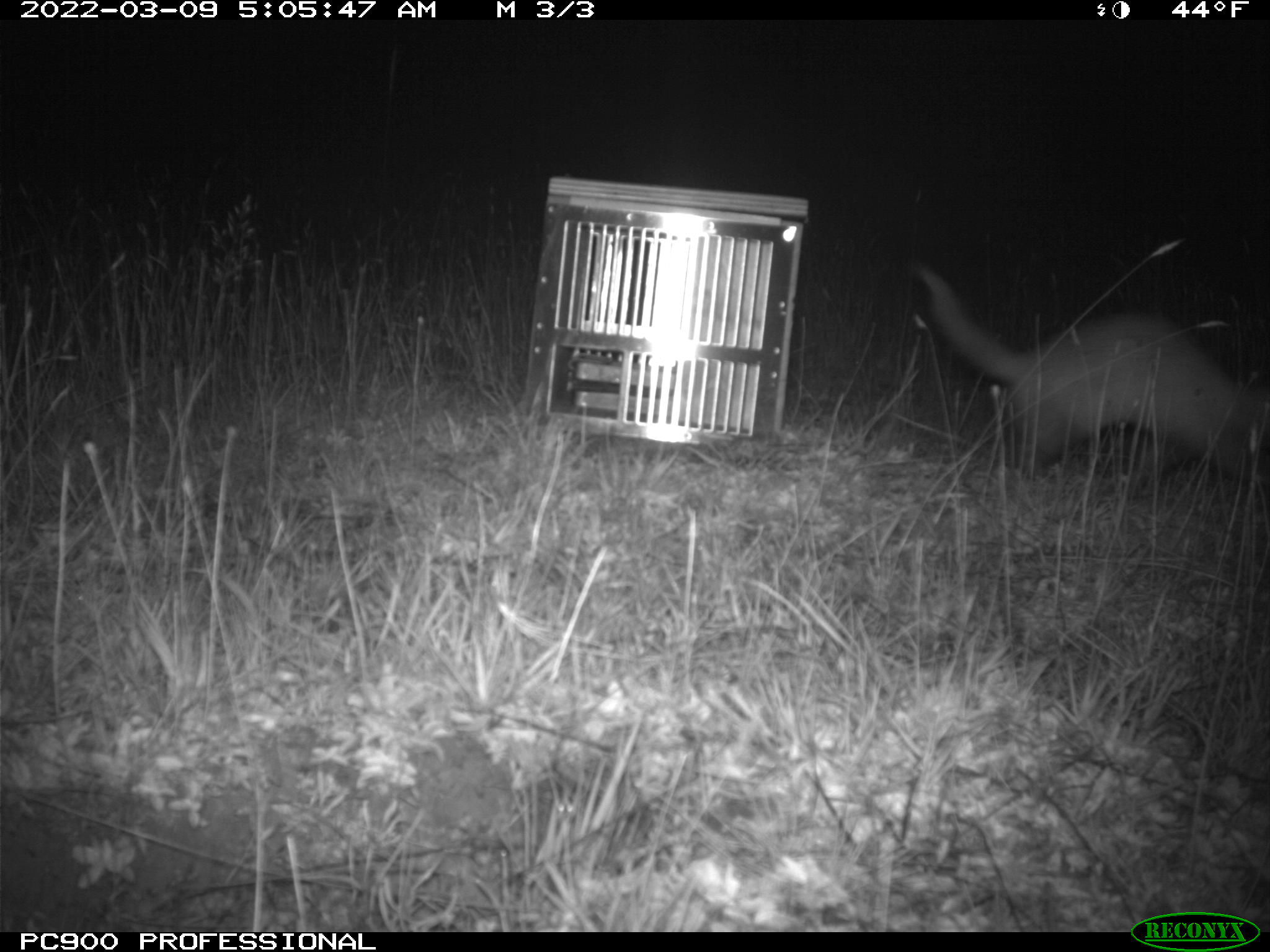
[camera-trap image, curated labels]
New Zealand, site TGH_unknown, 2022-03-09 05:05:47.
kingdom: Animalia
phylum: Chordata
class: Mammalia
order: Carnivora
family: Mustelidae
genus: Mustela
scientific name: Mustela furo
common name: ferret